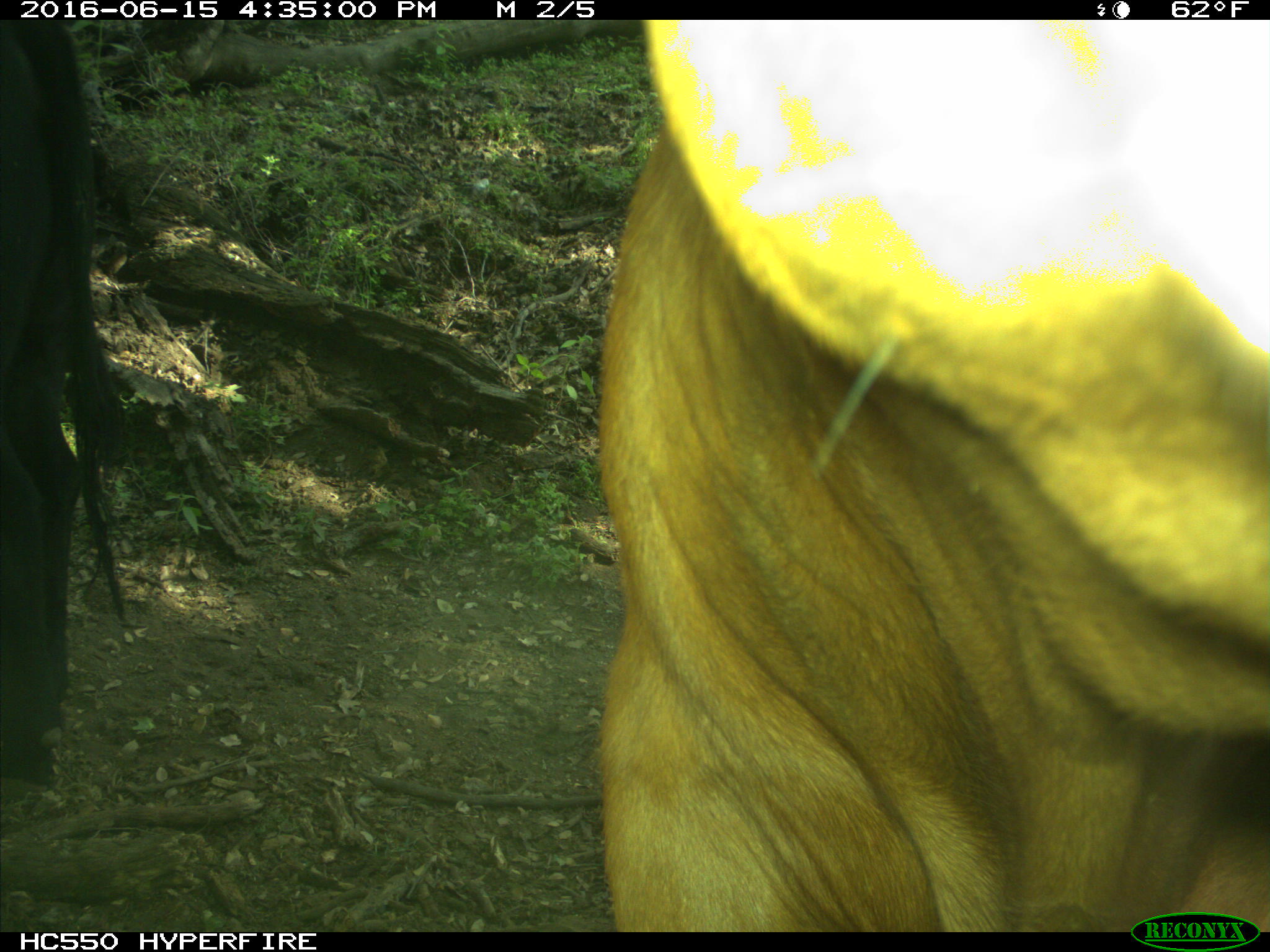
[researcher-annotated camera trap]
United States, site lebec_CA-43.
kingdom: Animalia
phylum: Chordata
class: Mammalia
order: Artiodactyla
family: Bovidae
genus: Bos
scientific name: Bos taurus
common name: domestic cow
Bos taurus (domestic cow).